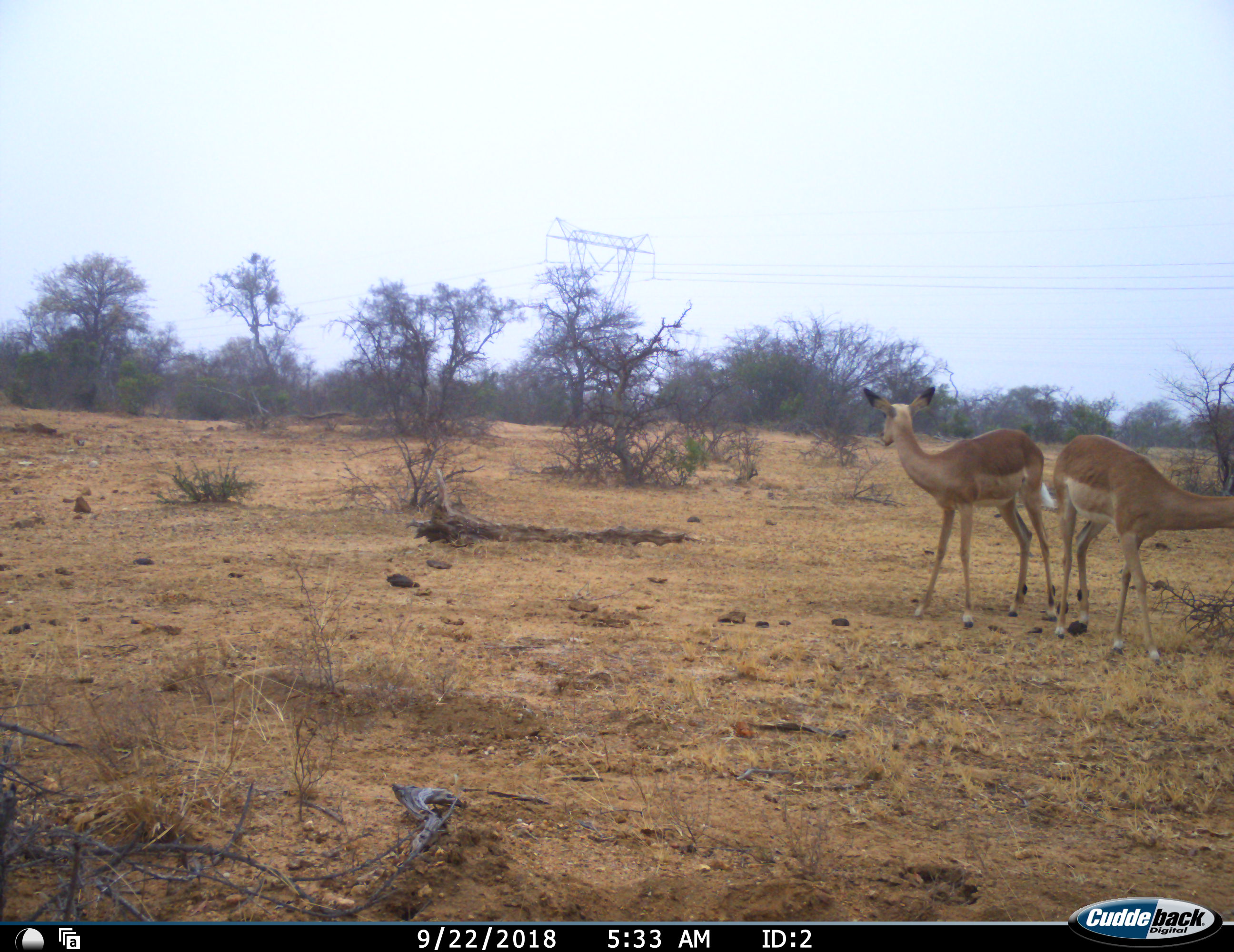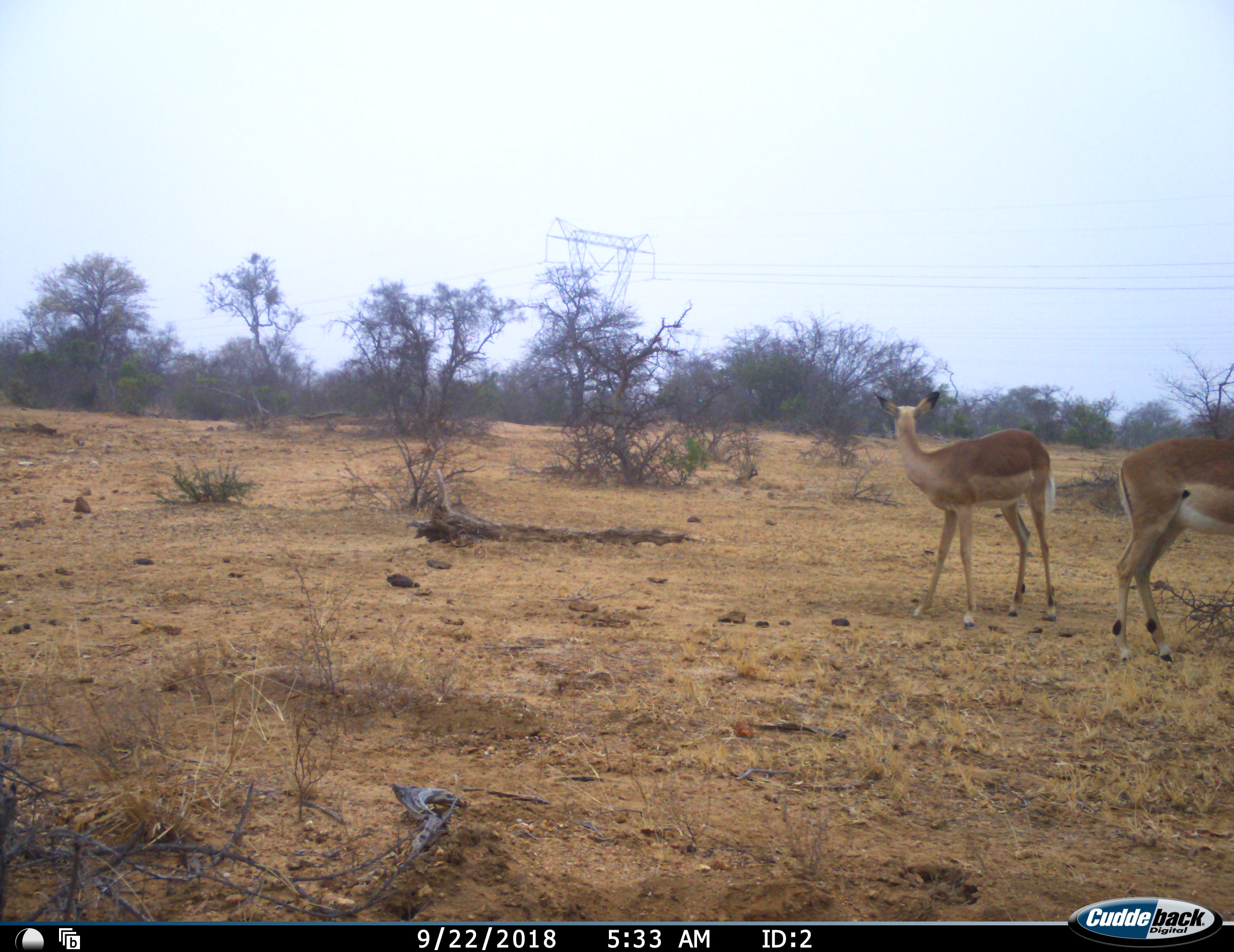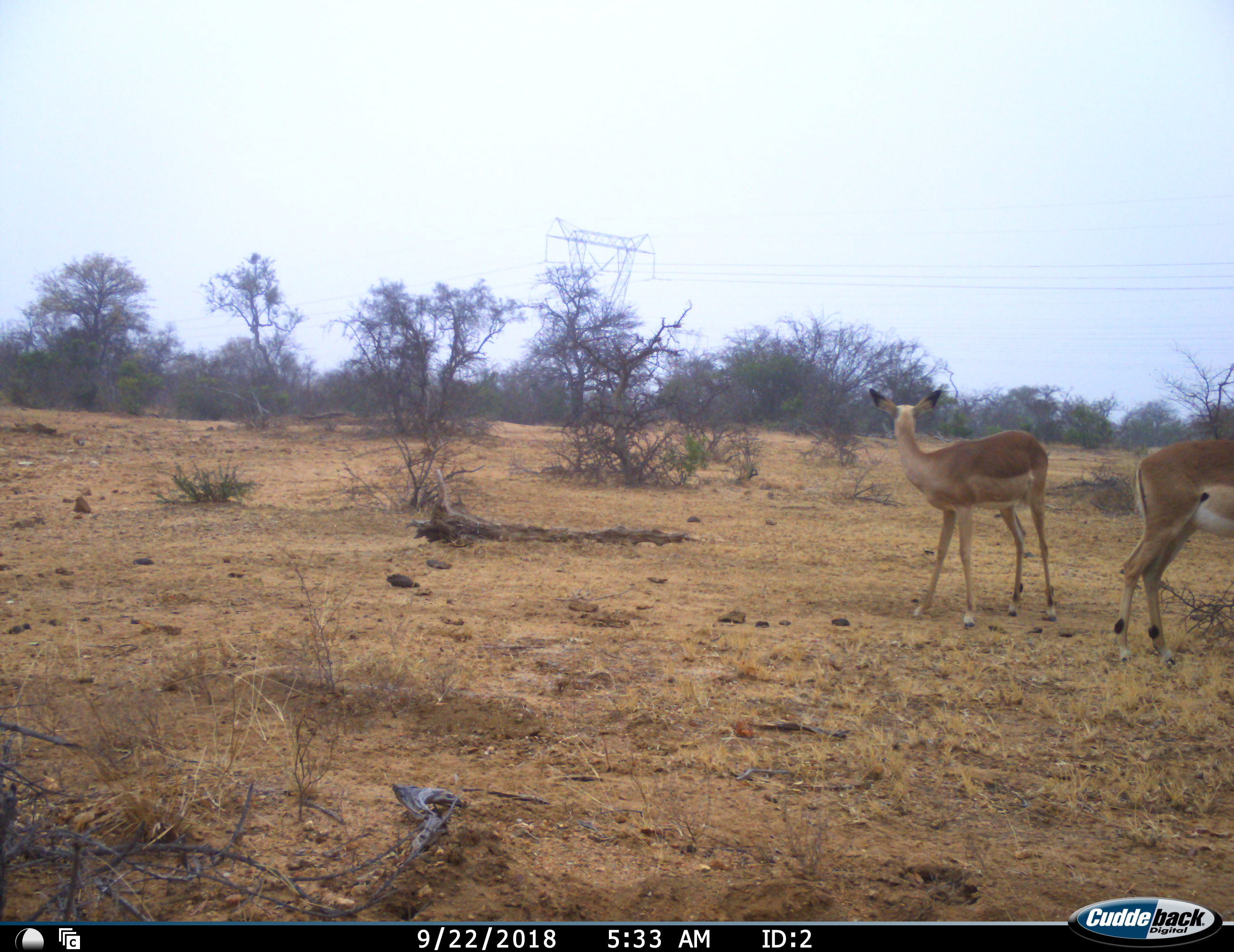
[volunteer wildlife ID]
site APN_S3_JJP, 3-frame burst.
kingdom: Animalia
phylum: Chordata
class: Mammalia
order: Artiodactyla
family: Bovidae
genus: Aepyceros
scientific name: Aepyceros melampus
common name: impala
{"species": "impala (Aepyceros melampus)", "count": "2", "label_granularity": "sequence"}